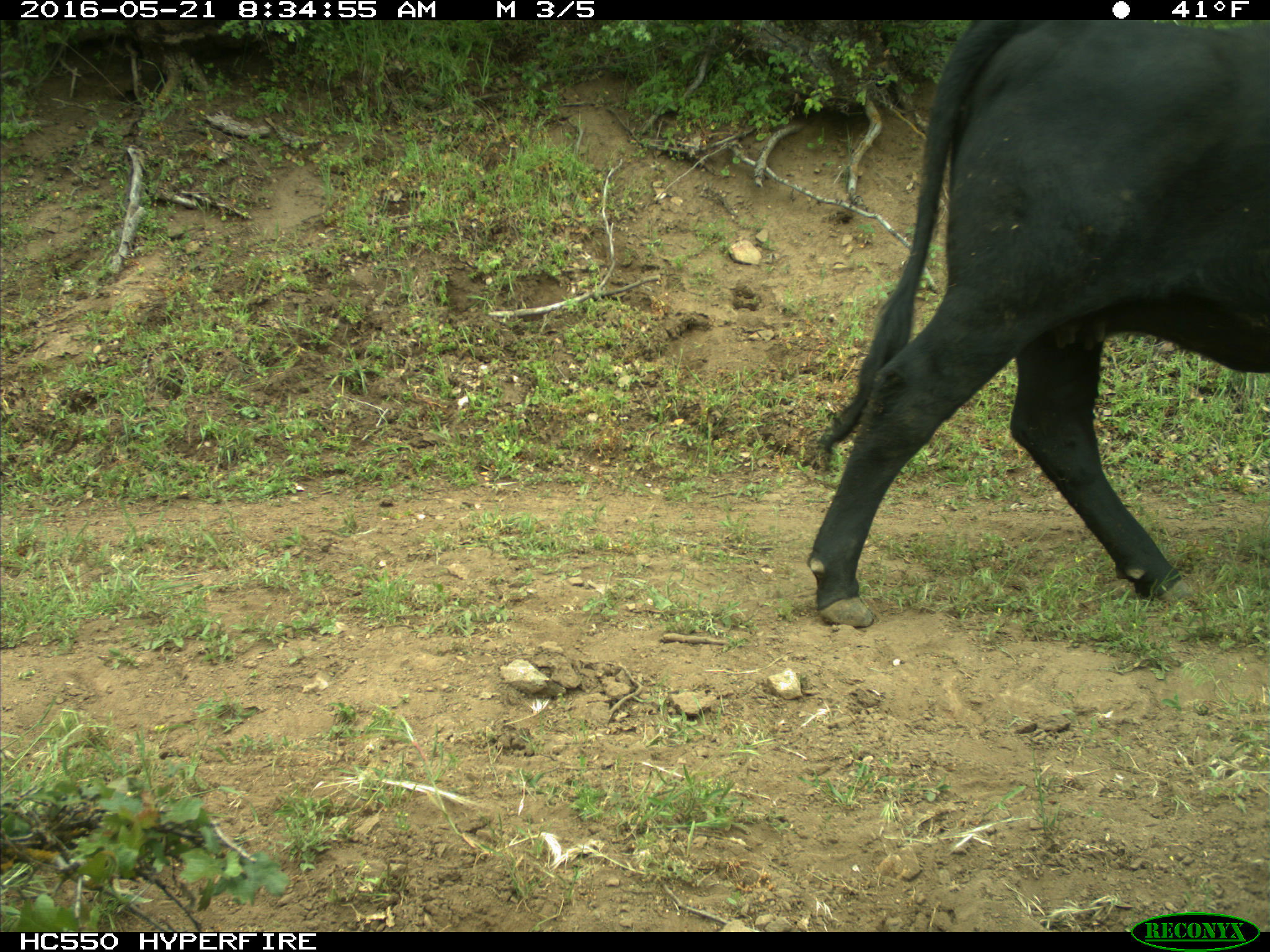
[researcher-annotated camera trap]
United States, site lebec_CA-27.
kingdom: Animalia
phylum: Chordata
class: Mammalia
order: Artiodactyla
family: Bovidae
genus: Bos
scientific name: Bos taurus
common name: domestic cow